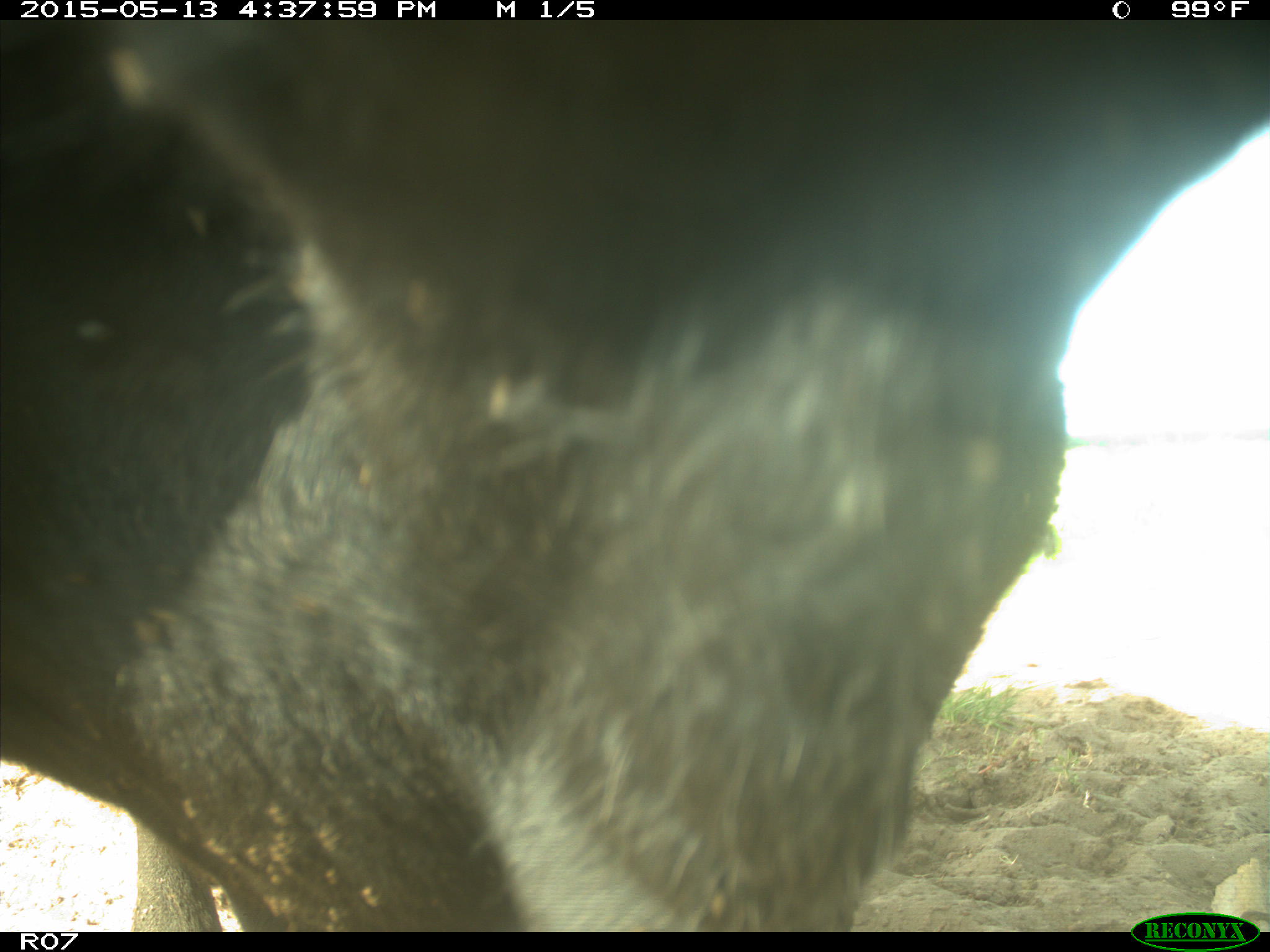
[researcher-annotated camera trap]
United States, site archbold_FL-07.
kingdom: Animalia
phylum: Chordata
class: Mammalia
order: Artiodactyla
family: Bovidae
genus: Bos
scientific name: Bos taurus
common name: domestic cow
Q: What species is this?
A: Bos taurus (domestic cow).